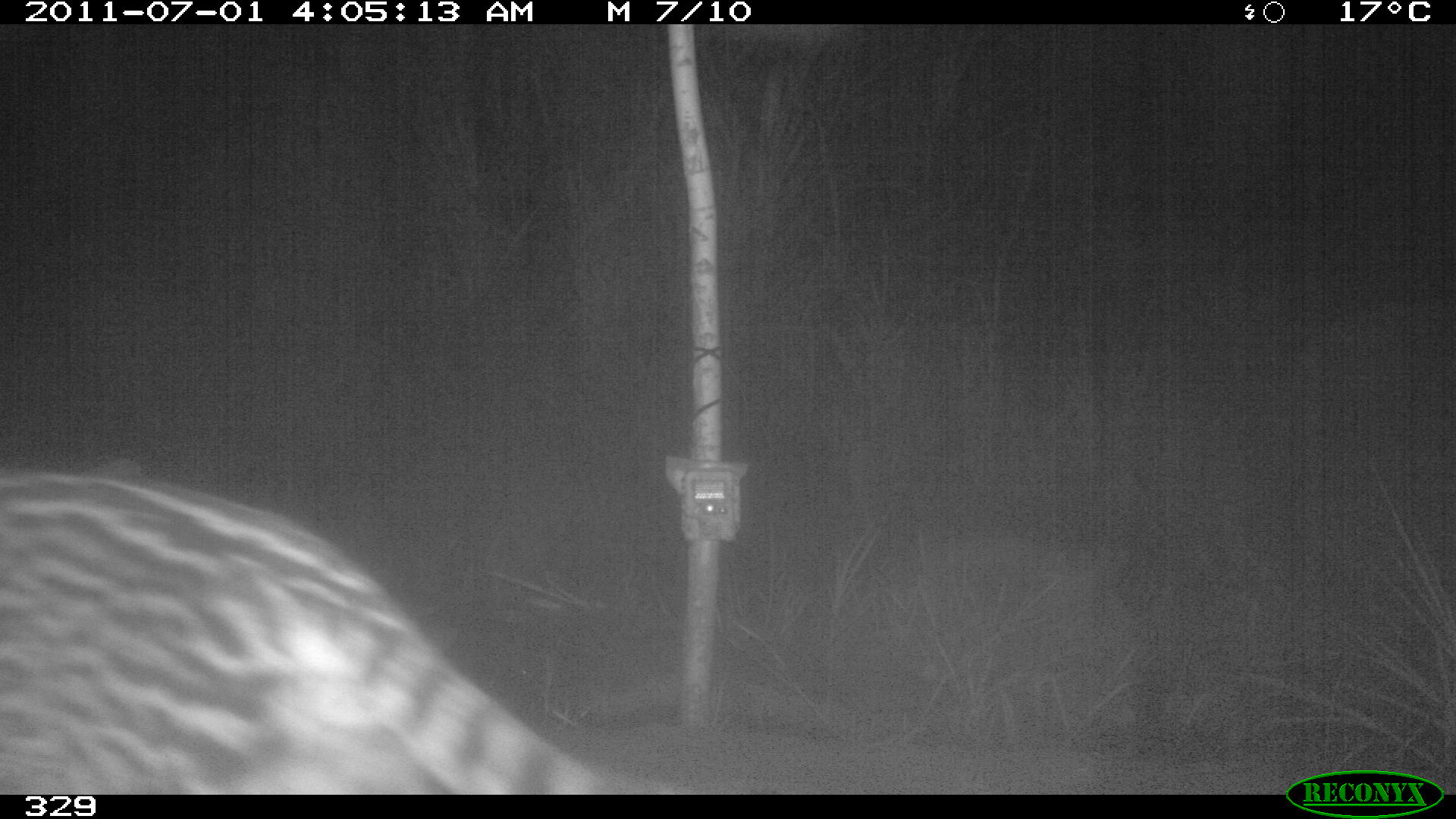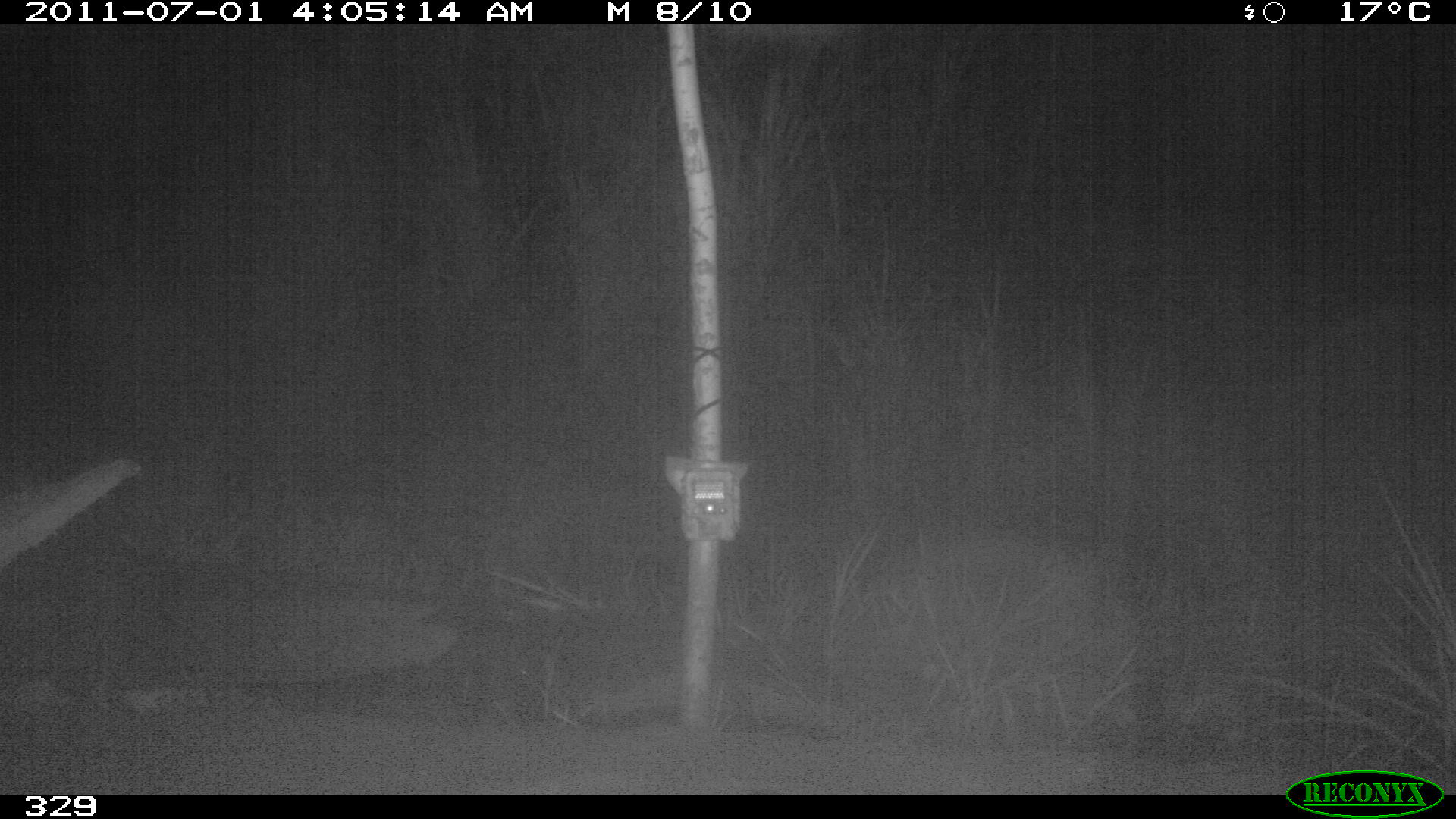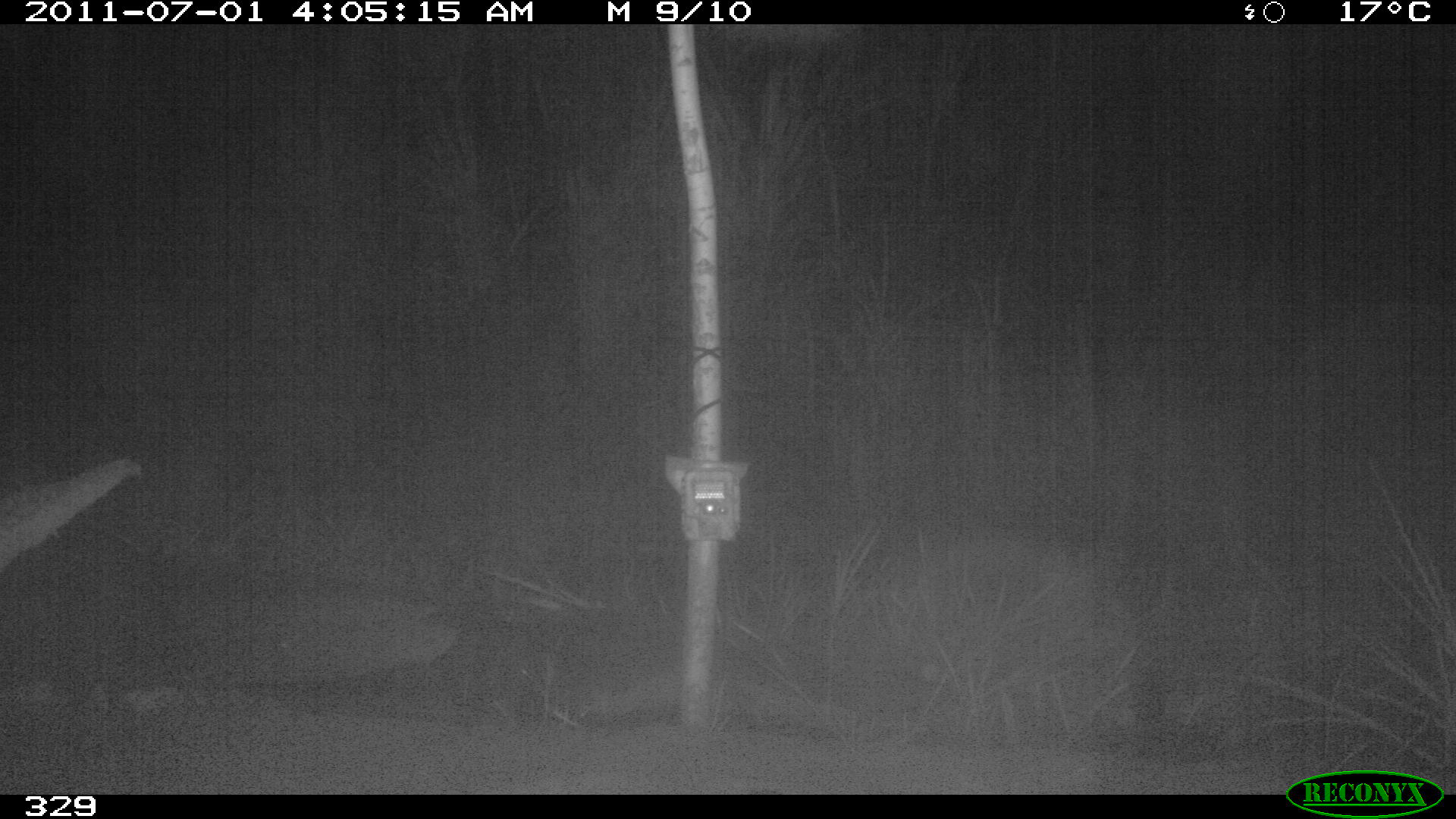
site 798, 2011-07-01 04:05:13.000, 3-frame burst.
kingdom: Animalia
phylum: Chordata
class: Mammalia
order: Carnivora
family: Felidae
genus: Leopardus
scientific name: Leopardus pardalis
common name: ocelot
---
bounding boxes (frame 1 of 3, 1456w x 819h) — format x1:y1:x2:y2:
leopardus pardalis: 0:458:610:791